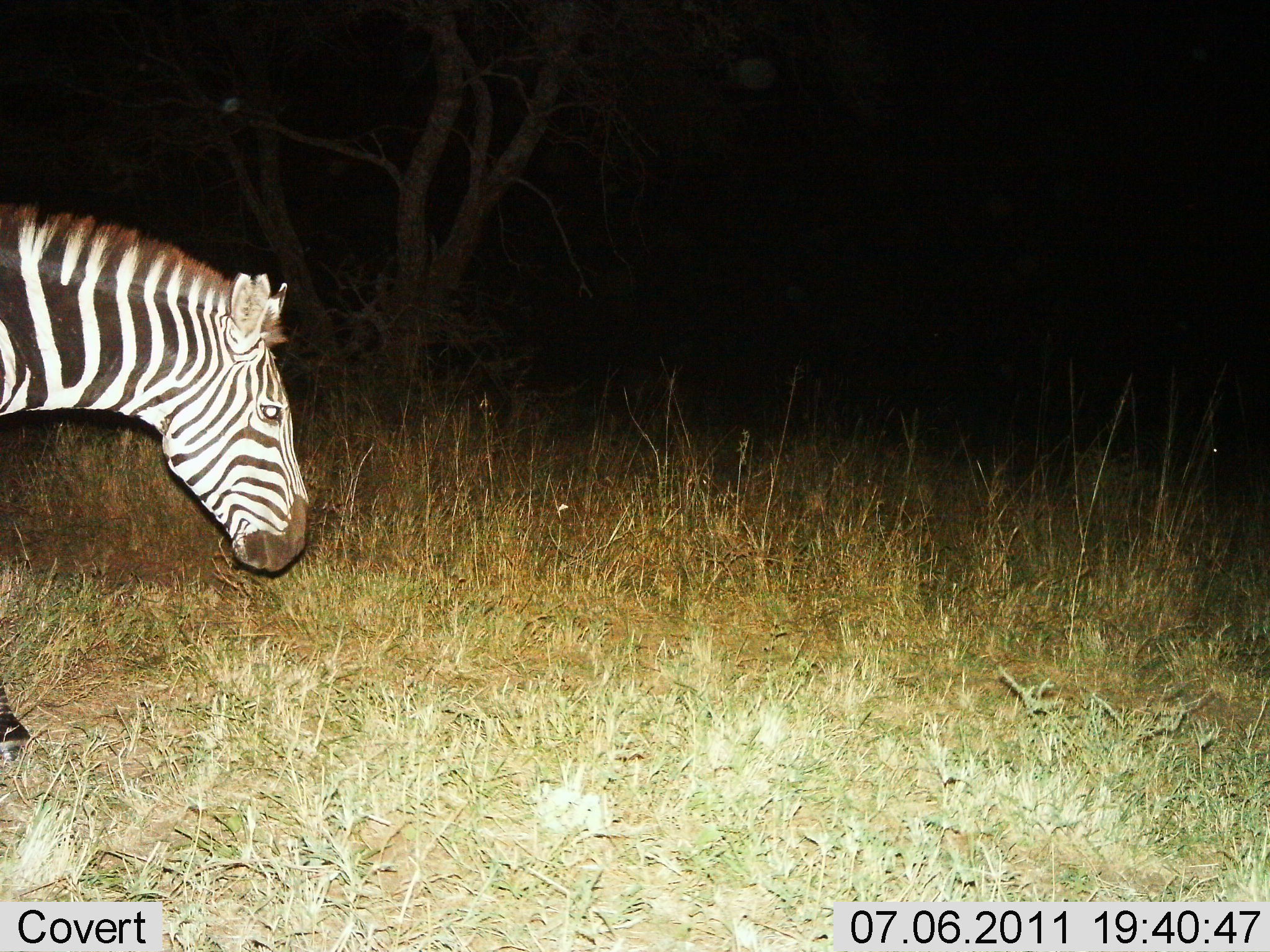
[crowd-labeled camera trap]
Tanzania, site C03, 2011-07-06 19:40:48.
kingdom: Animalia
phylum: Chordata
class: Mammalia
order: Perissodactyla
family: Equidae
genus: Equus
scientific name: Equus quagga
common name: plains zebra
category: zebra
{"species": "zebra (plains zebra) (Equus quagga)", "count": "1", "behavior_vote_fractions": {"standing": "45%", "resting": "0%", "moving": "55%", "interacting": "0%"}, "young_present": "0%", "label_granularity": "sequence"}